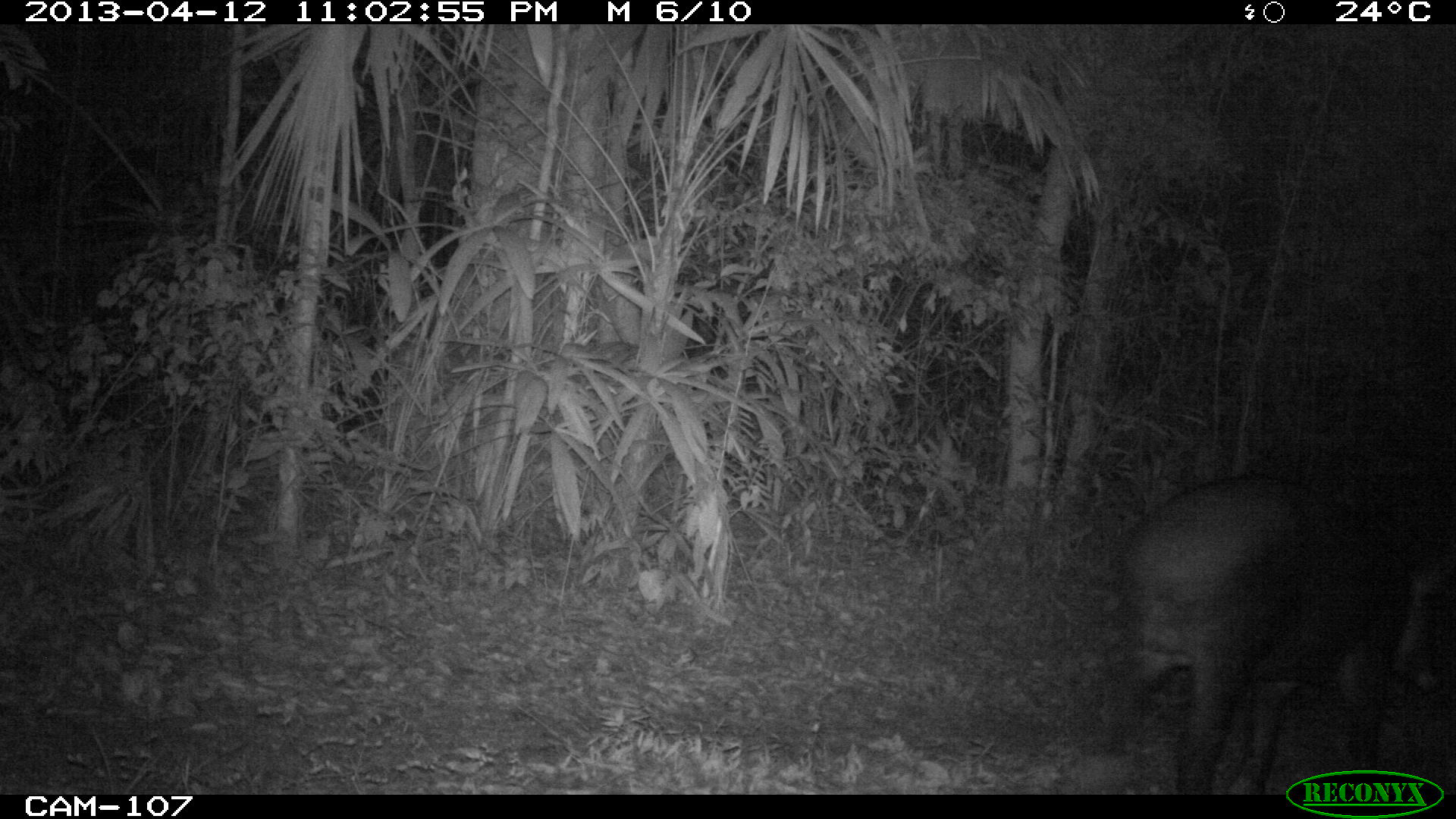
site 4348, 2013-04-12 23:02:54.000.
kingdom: Animalia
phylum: Chordata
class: Mammalia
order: Perissodactyla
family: Tapiridae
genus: Tapirus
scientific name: Tapirus bairdii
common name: baird's tapir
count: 1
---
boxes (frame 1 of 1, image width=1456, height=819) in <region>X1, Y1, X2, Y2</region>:
tapirus bairdii: <region>1103, 470, 1446, 795</region>